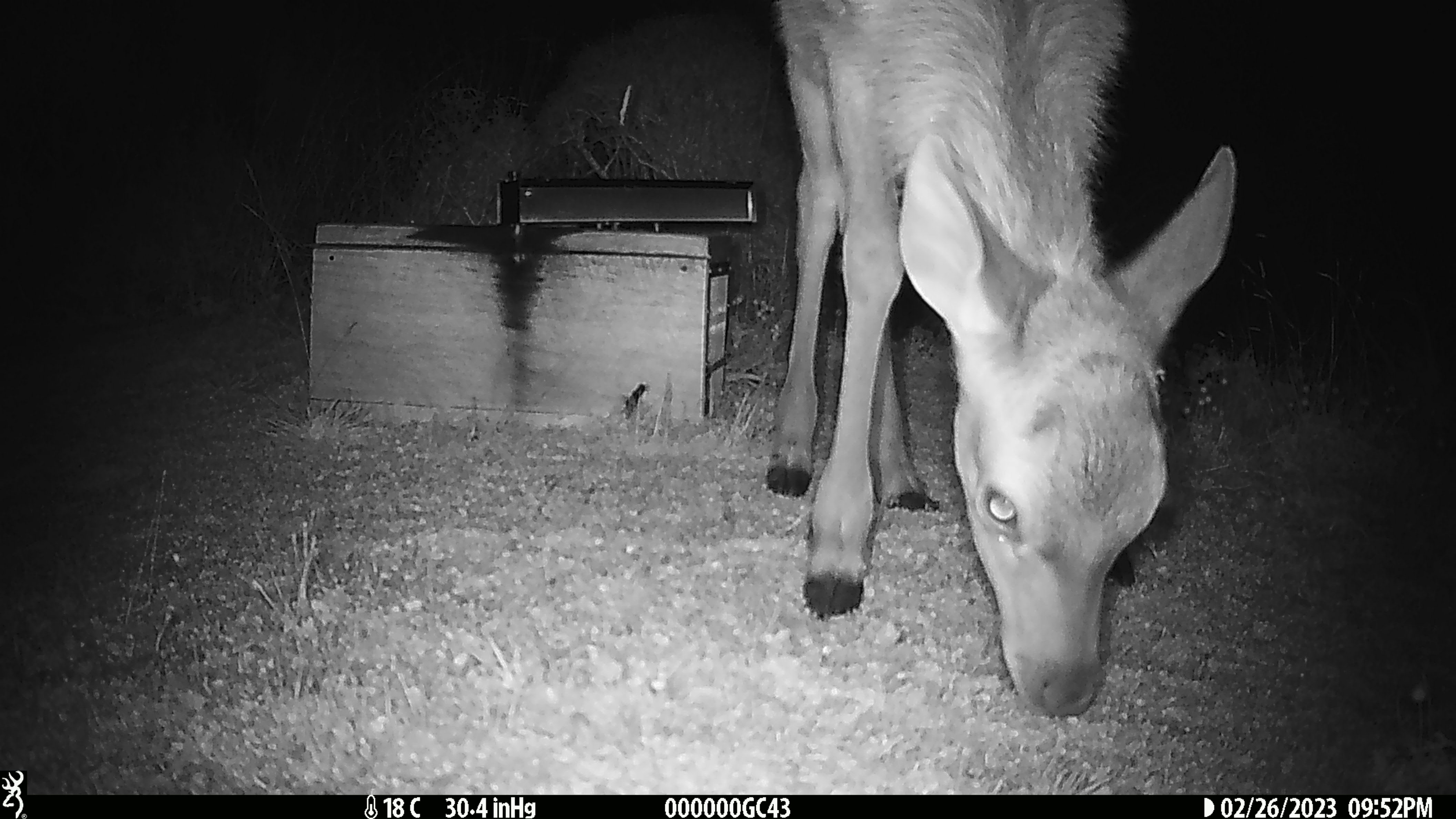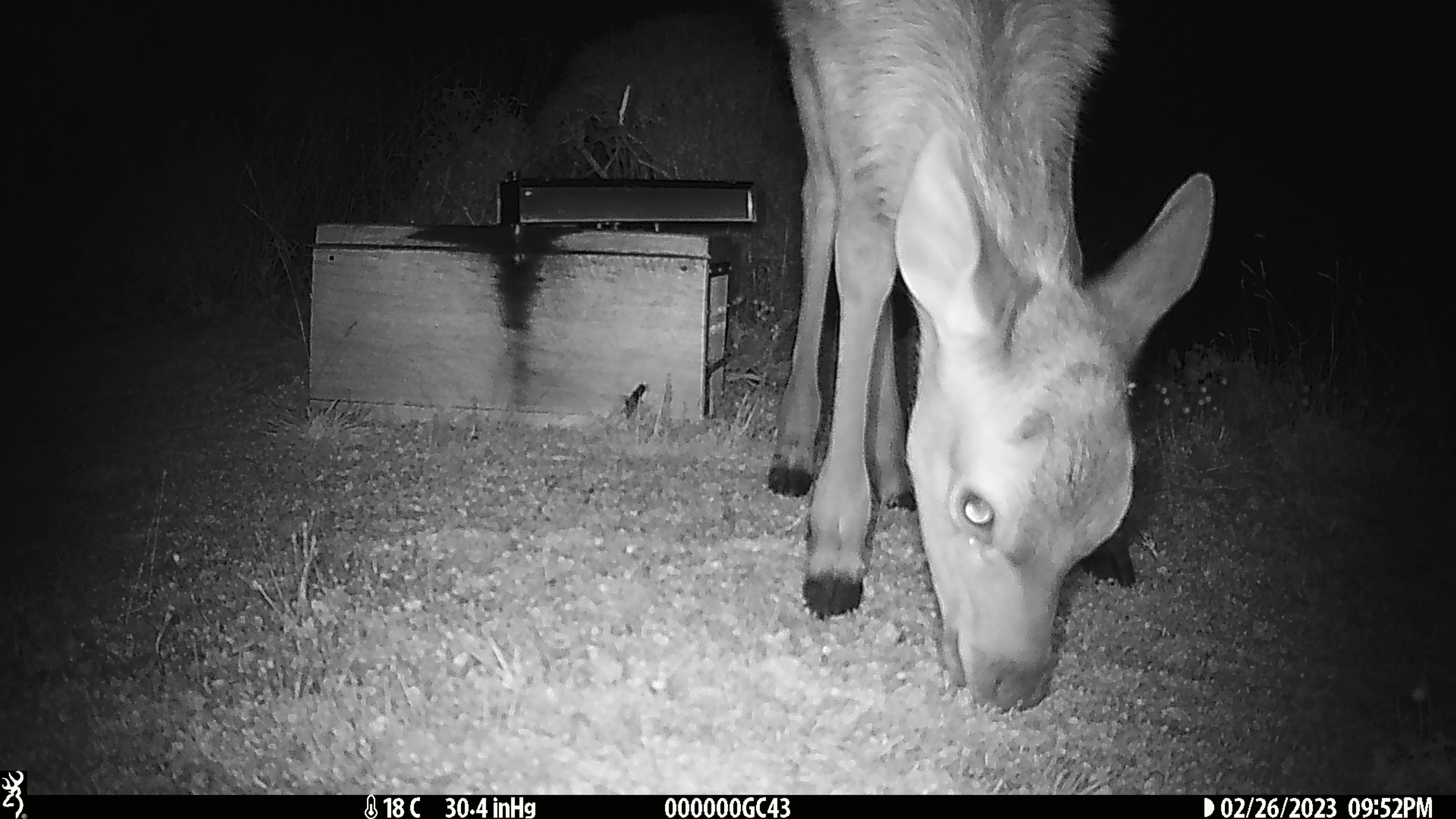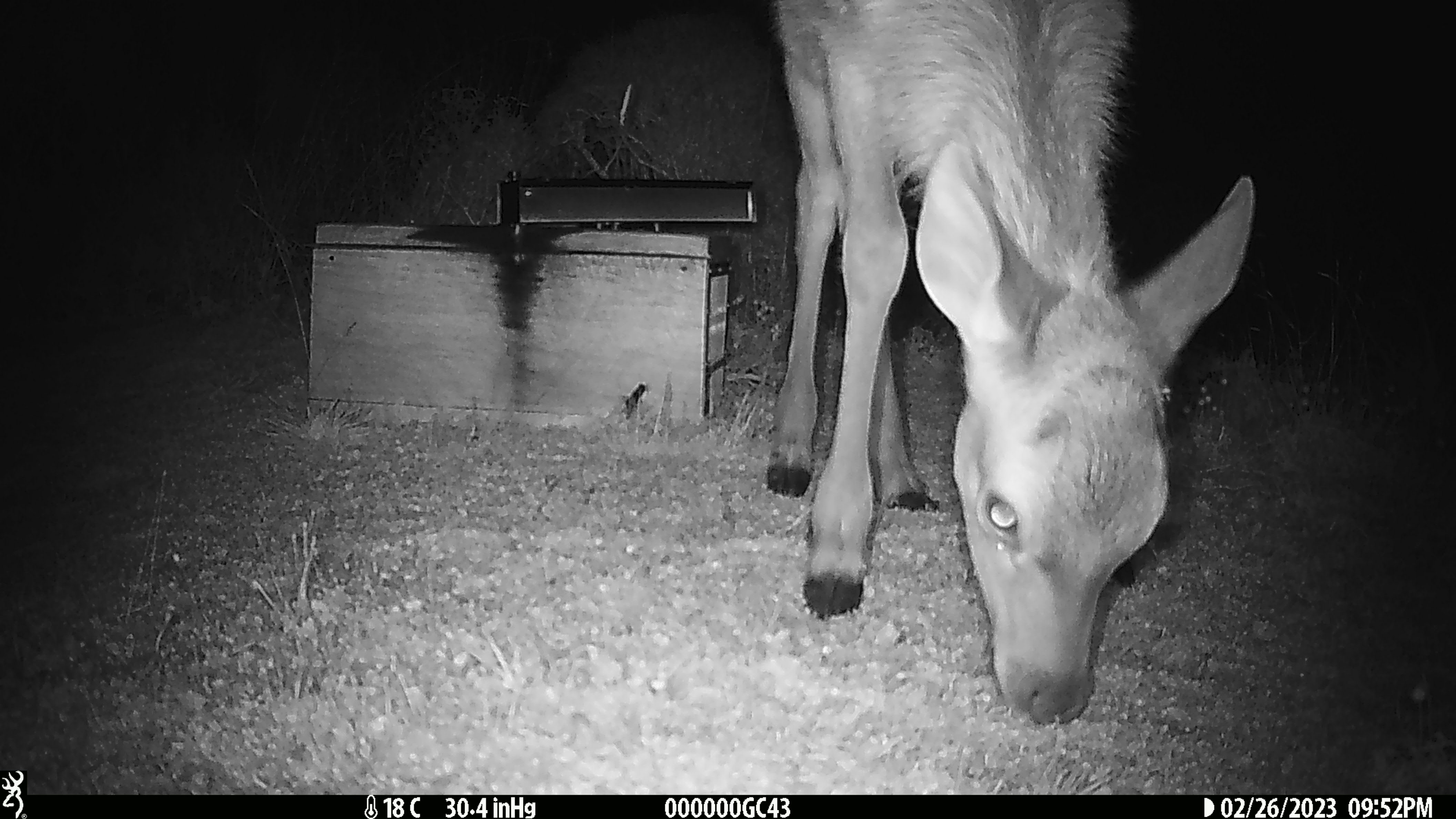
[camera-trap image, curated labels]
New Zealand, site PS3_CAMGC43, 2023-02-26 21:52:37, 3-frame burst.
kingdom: Animalia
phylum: Chordata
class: Mammalia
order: Artiodactyla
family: Cervidae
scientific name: Cervidae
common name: deer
Deer (Cervidae).